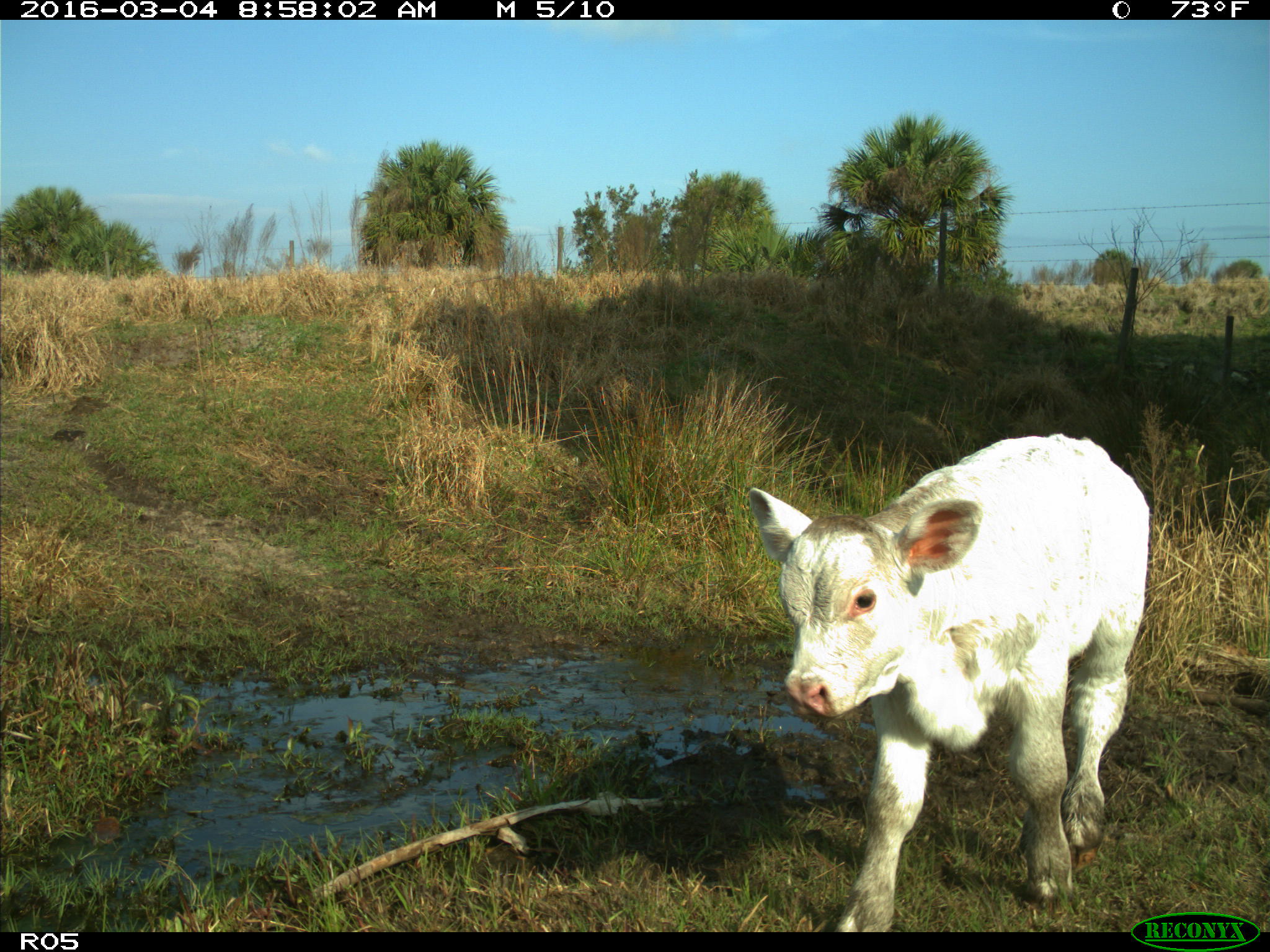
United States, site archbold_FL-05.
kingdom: Animalia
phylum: Chordata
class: Mammalia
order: Artiodactyla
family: Bovidae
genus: Bos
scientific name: Bos taurus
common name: domestic cow